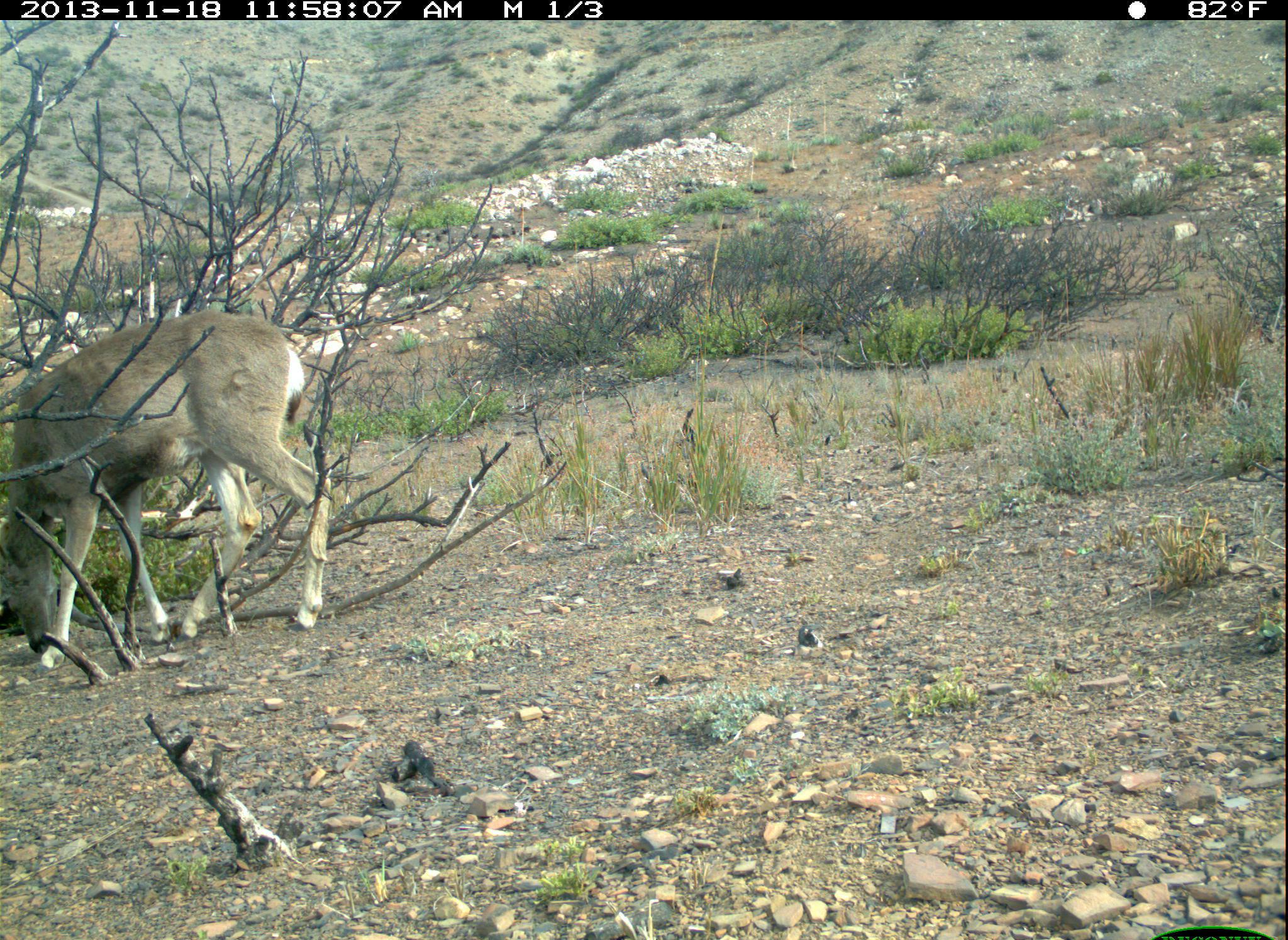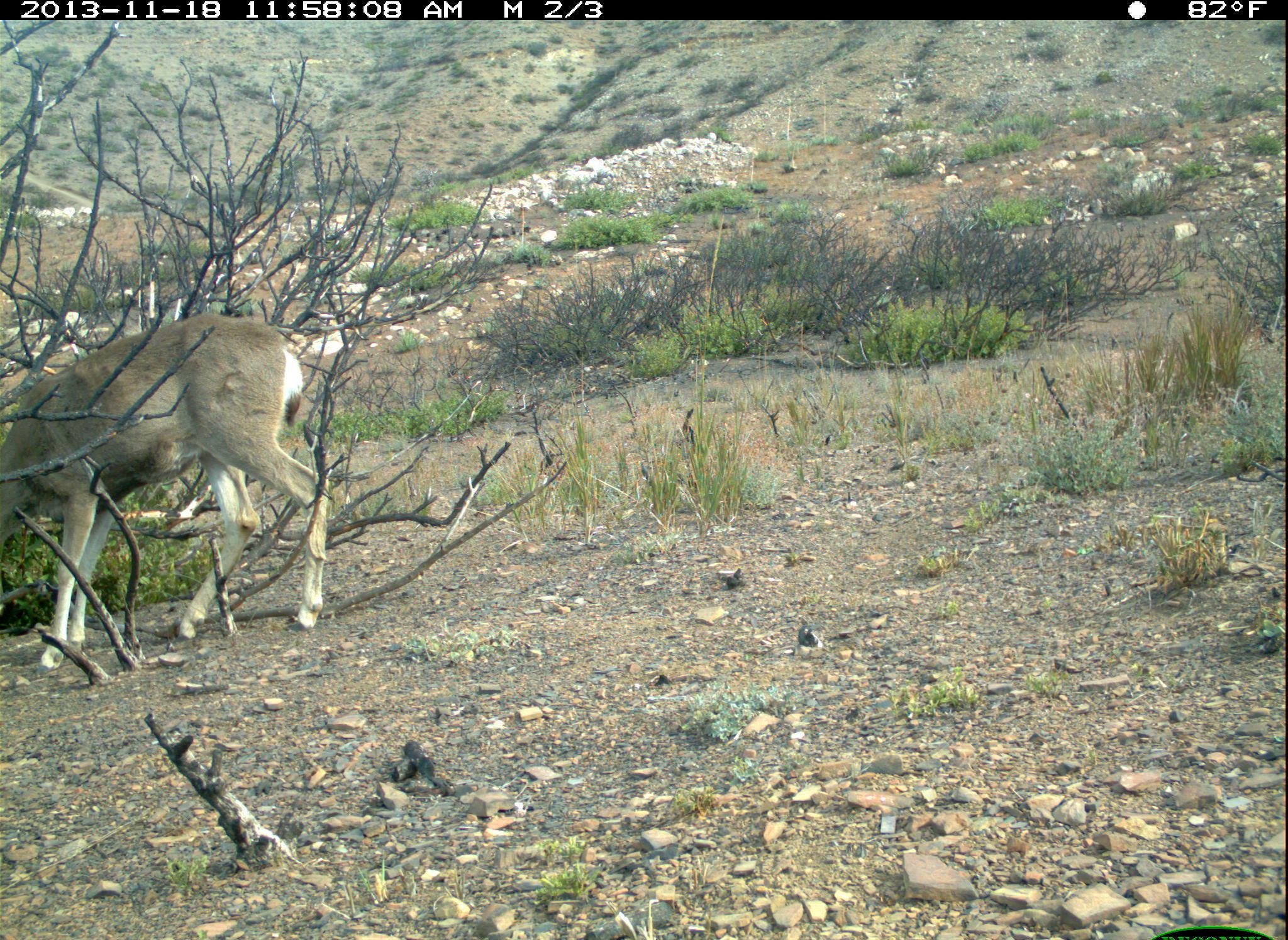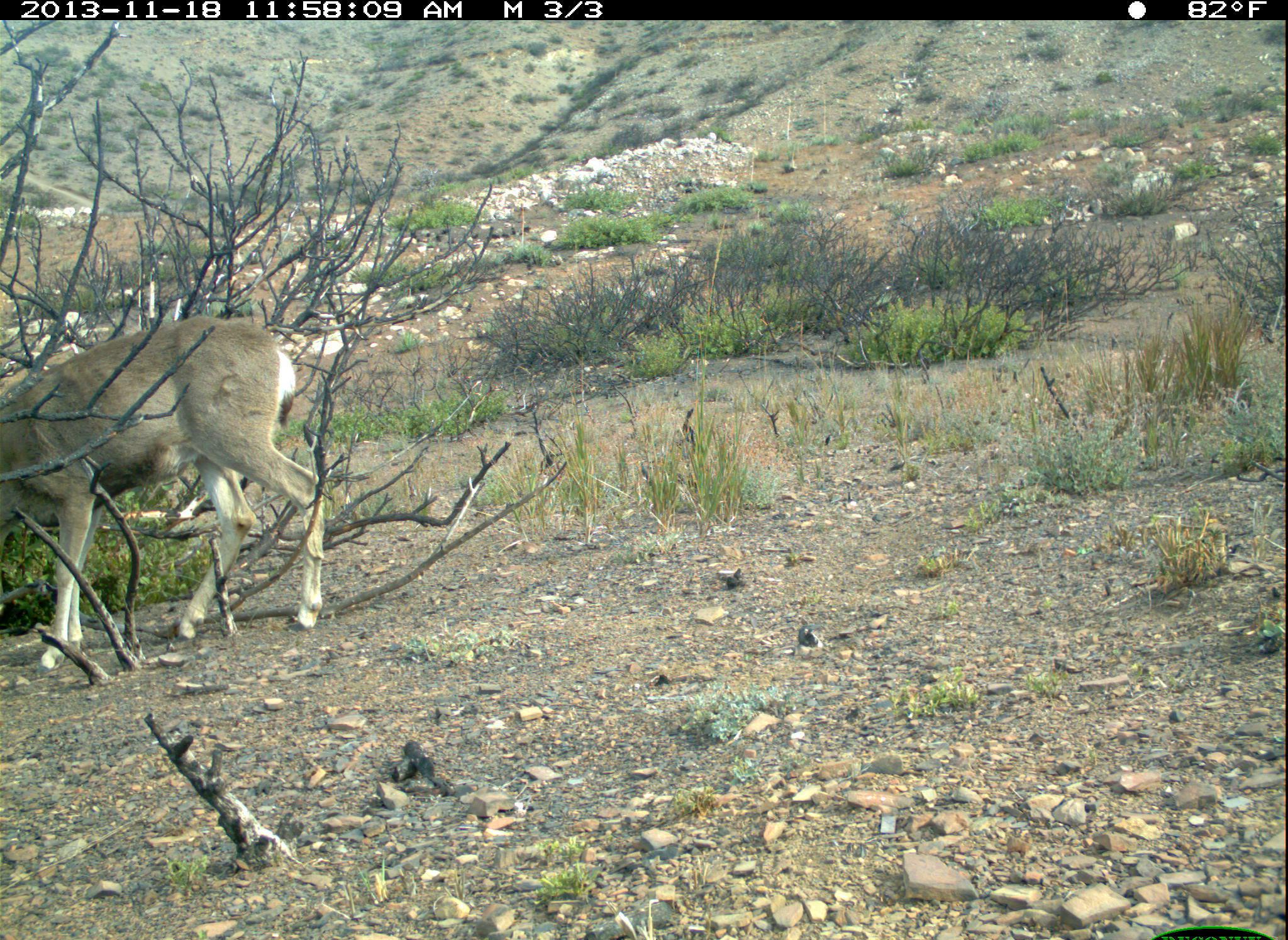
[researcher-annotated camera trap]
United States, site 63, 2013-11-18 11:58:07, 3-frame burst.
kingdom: Animalia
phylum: Chordata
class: Mammalia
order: Artiodactyla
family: Cervidae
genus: Odocoileus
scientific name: Odocoileus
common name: deer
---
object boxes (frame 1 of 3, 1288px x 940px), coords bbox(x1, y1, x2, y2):
deer: bbox(0, 309, 331, 674)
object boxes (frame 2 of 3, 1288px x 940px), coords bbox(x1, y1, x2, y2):
deer: bbox(0, 310, 329, 671)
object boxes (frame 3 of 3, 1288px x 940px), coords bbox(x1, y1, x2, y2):
deer: bbox(0, 315, 326, 677)